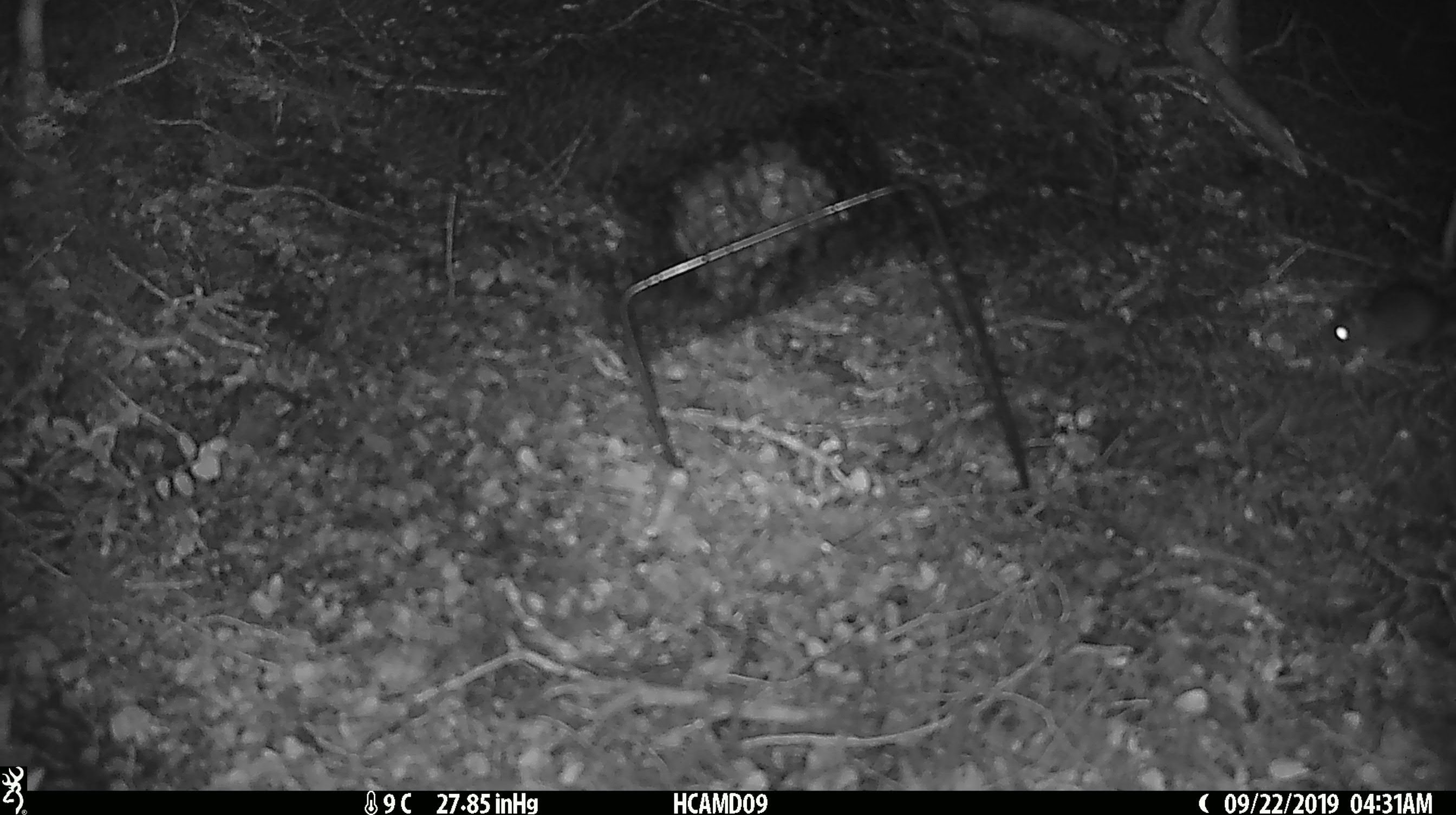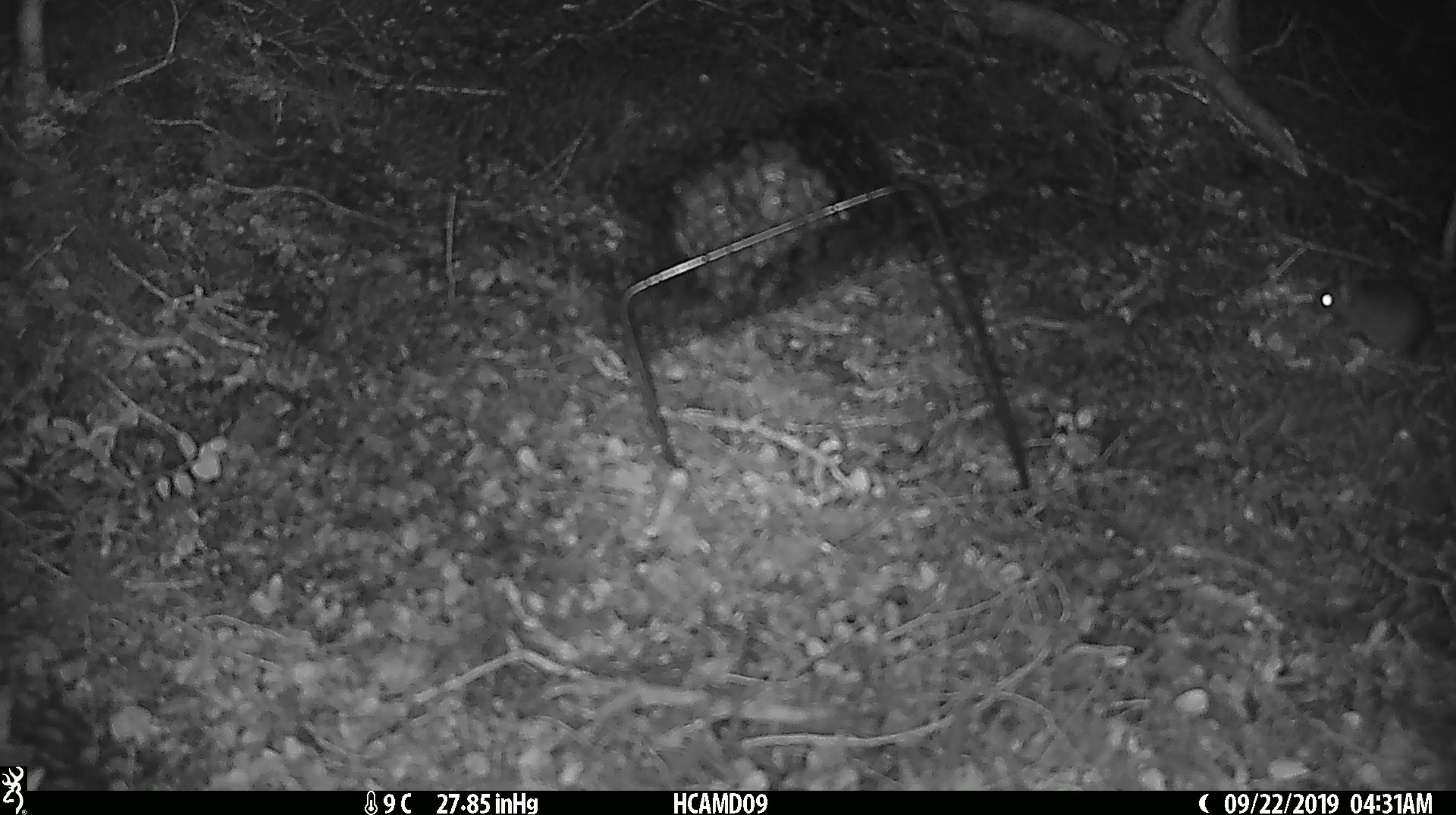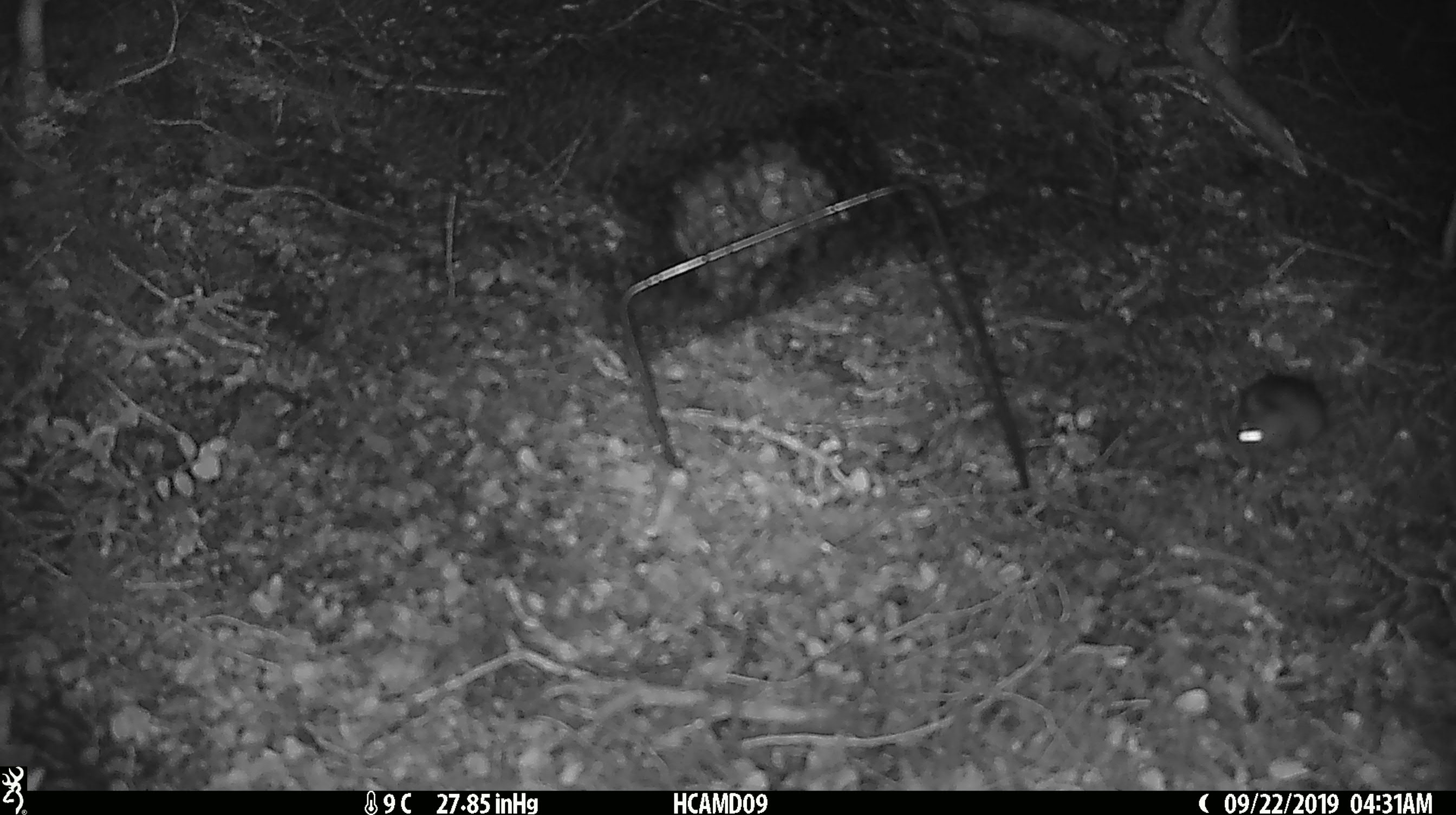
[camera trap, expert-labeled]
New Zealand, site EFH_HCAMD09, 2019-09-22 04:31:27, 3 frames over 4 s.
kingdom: Animalia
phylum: Chordata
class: Mammalia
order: Rodentia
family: Muridae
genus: Mus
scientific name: Mus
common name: mouse